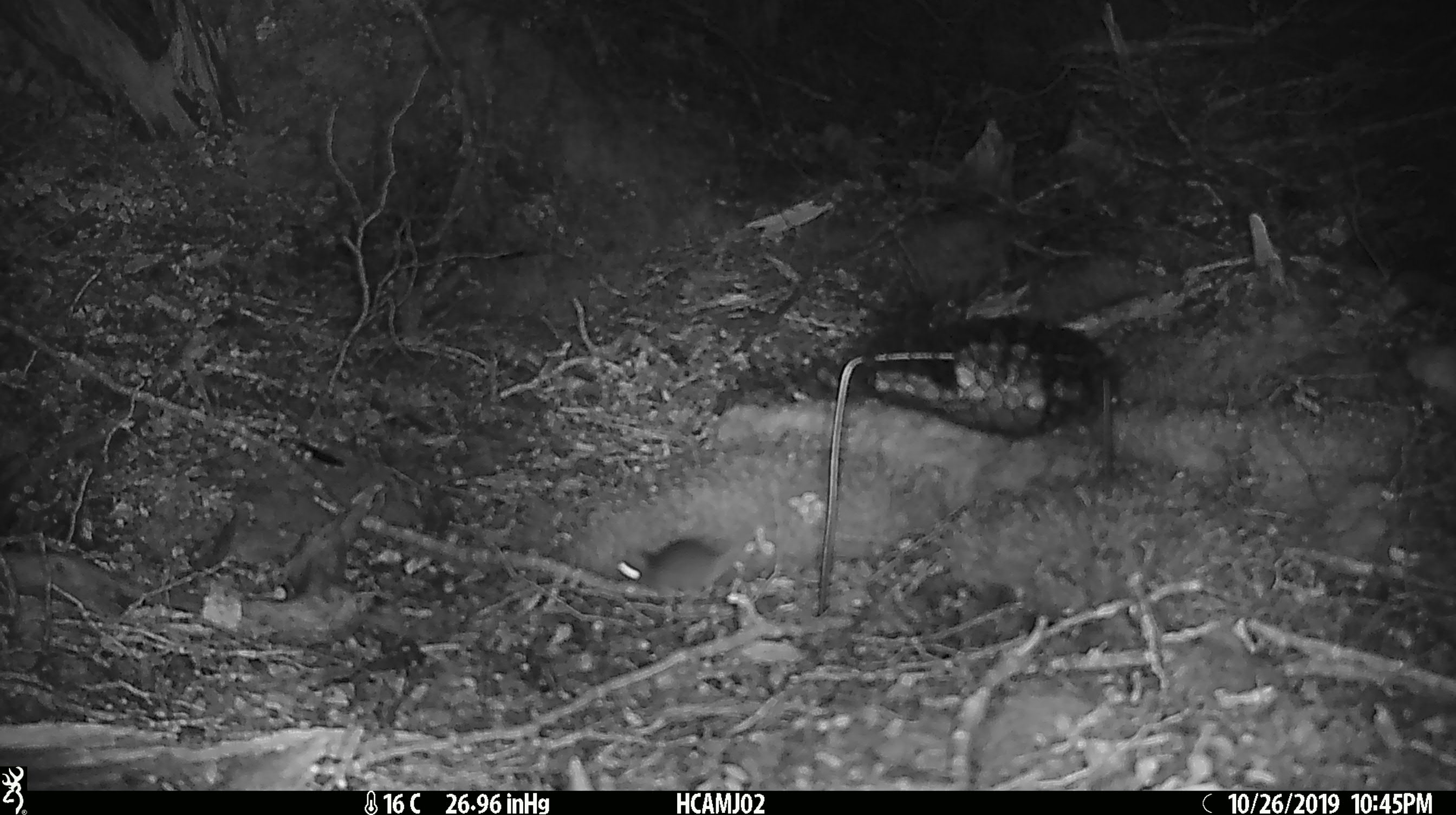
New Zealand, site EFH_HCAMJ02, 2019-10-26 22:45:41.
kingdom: Animalia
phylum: Chordata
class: Mammalia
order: Rodentia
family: Muridae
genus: Mus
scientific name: Mus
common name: mouse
Mouse (Mus).